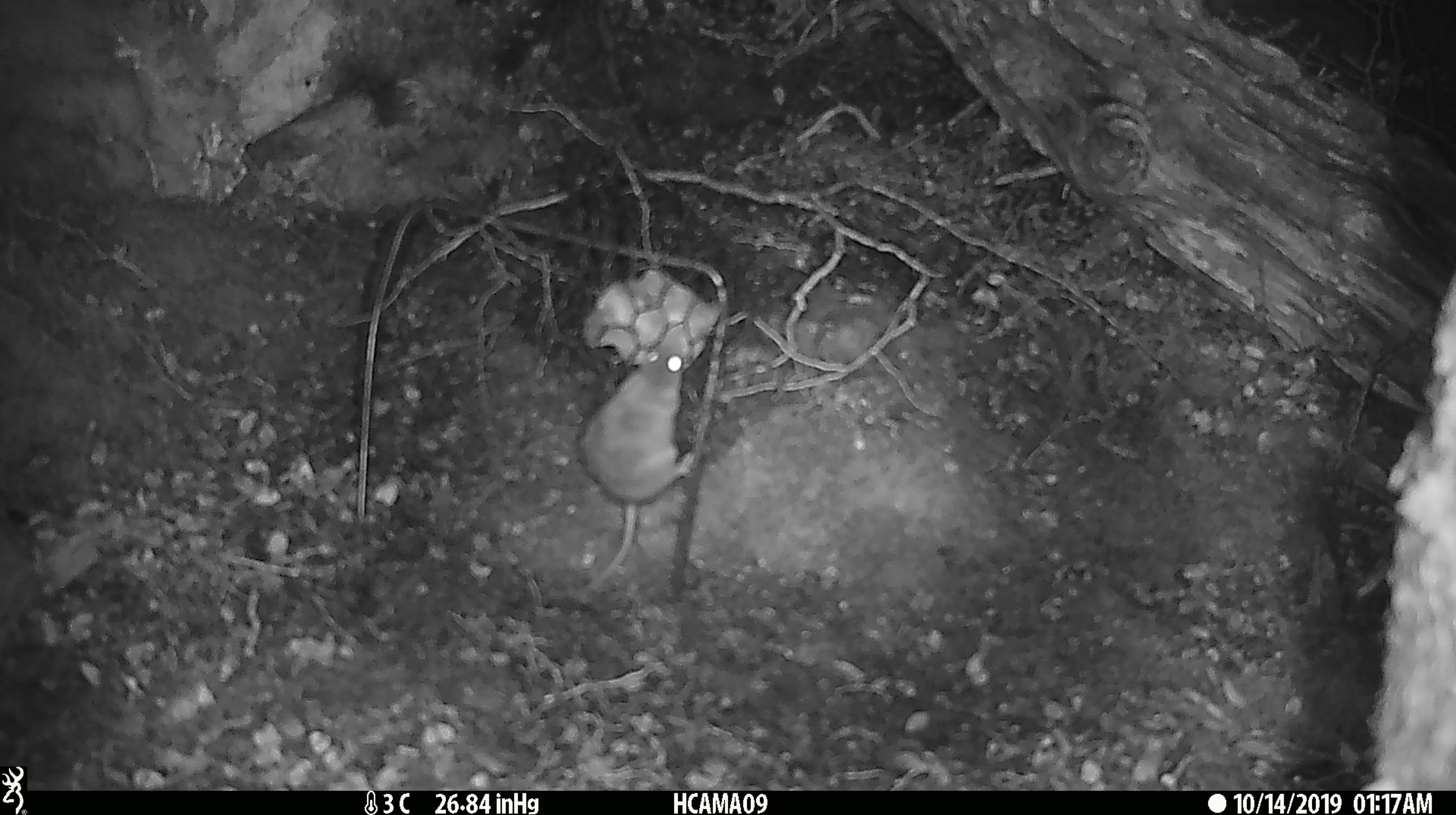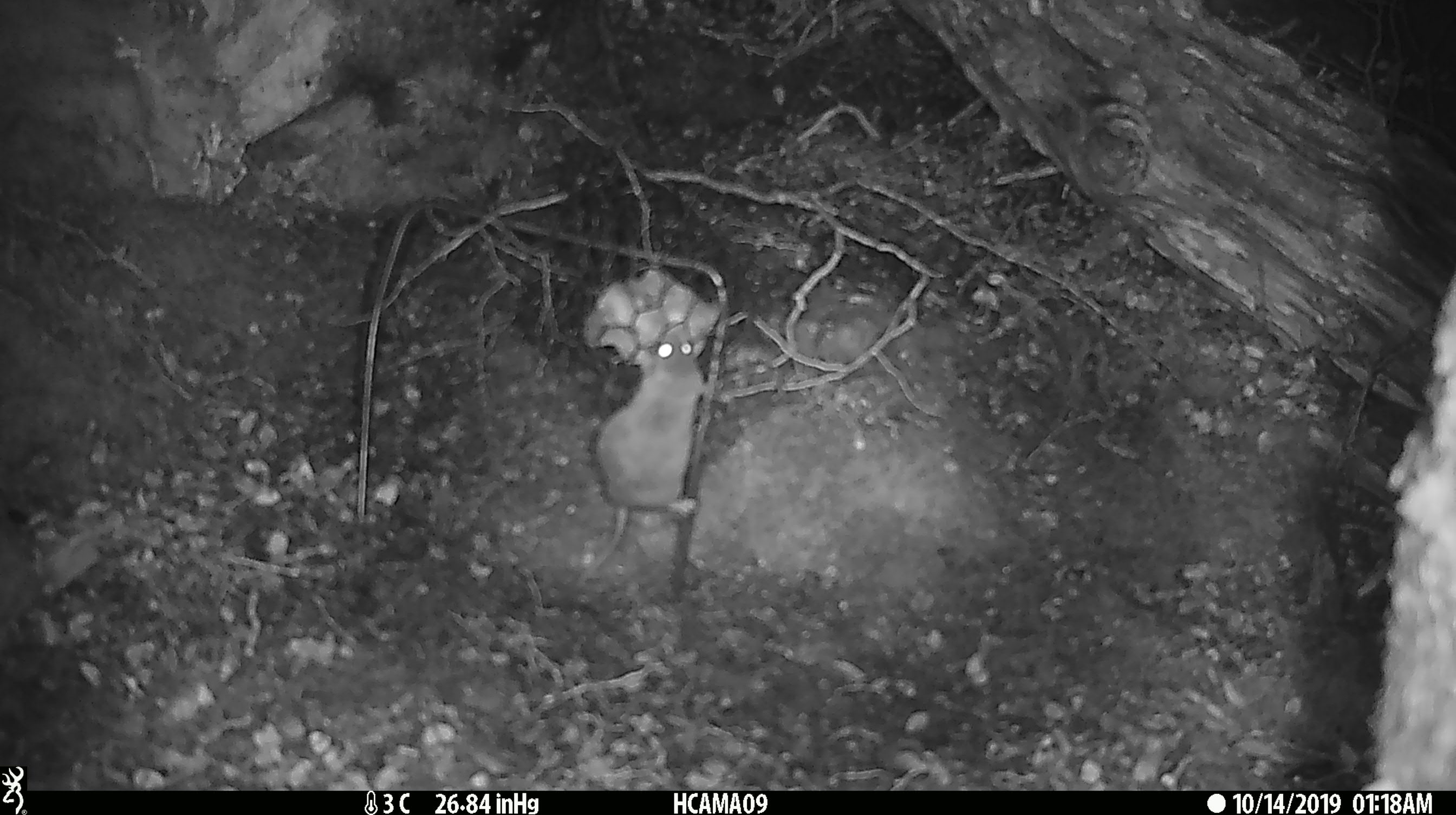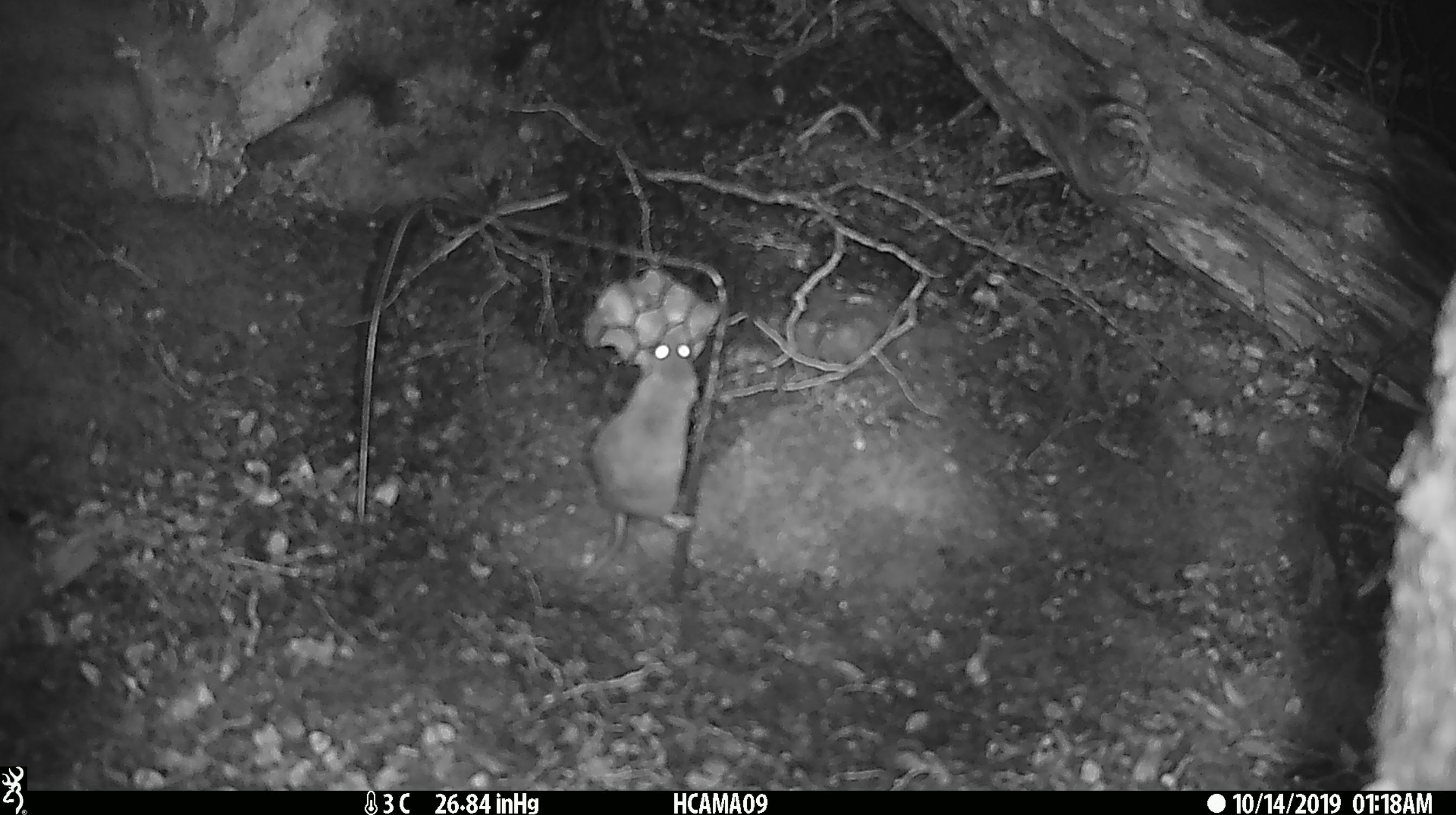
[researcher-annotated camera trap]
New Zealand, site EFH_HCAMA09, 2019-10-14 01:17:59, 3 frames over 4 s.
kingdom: Animalia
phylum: Chordata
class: Mammalia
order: Rodentia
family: Muridae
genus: Mus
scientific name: Mus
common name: mouse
Mouse (Mus).